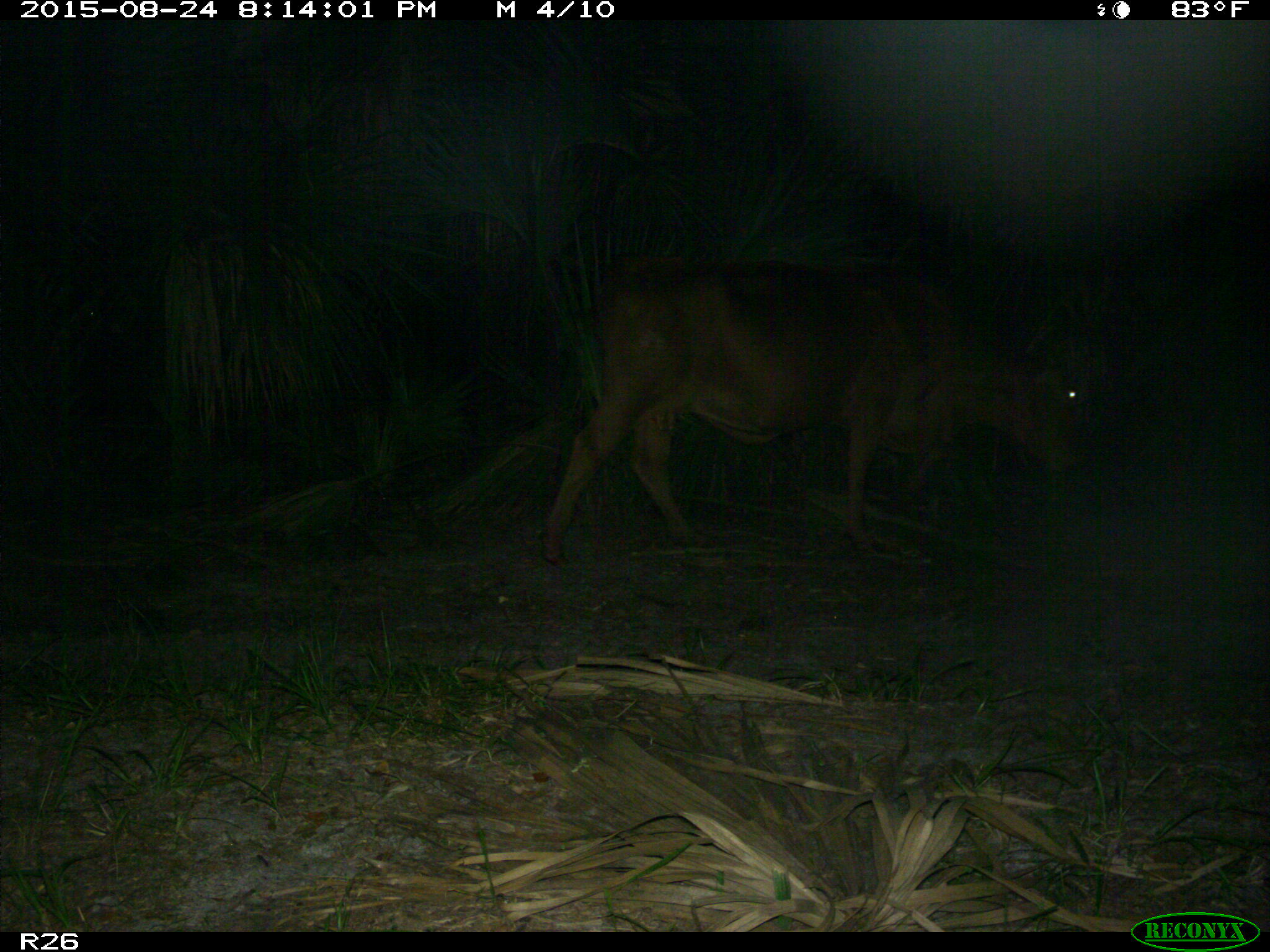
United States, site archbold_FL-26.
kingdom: Animalia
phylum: Chordata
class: Mammalia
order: Artiodactyla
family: Bovidae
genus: Bos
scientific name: Bos taurus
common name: domestic cow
Bos taurus (domestic cow).